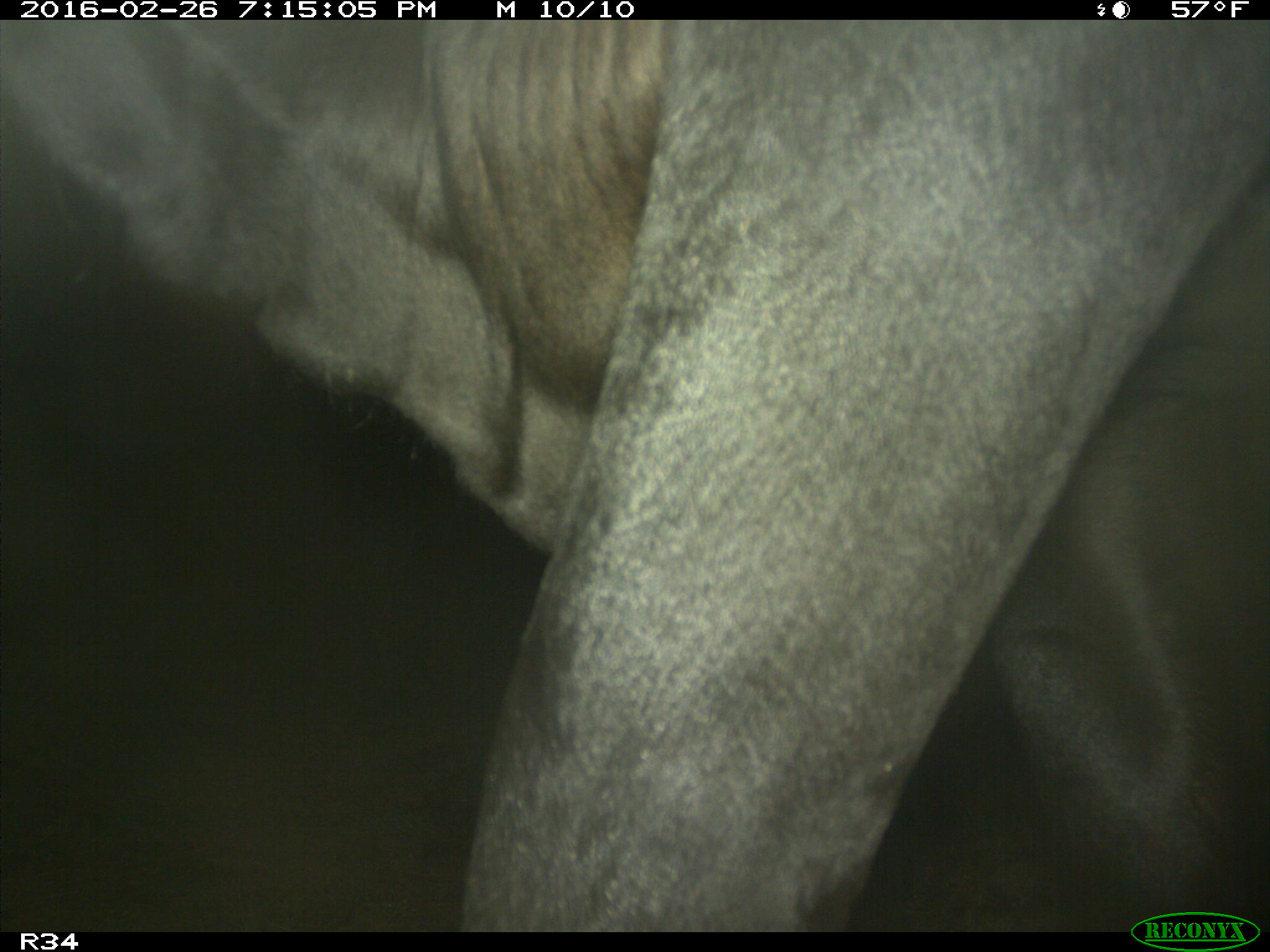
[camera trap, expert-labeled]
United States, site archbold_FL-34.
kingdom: Animalia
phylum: Chordata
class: Mammalia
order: Artiodactyla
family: Bovidae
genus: Bos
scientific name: Bos taurus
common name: domestic cow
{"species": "Bos taurus (domestic cow)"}